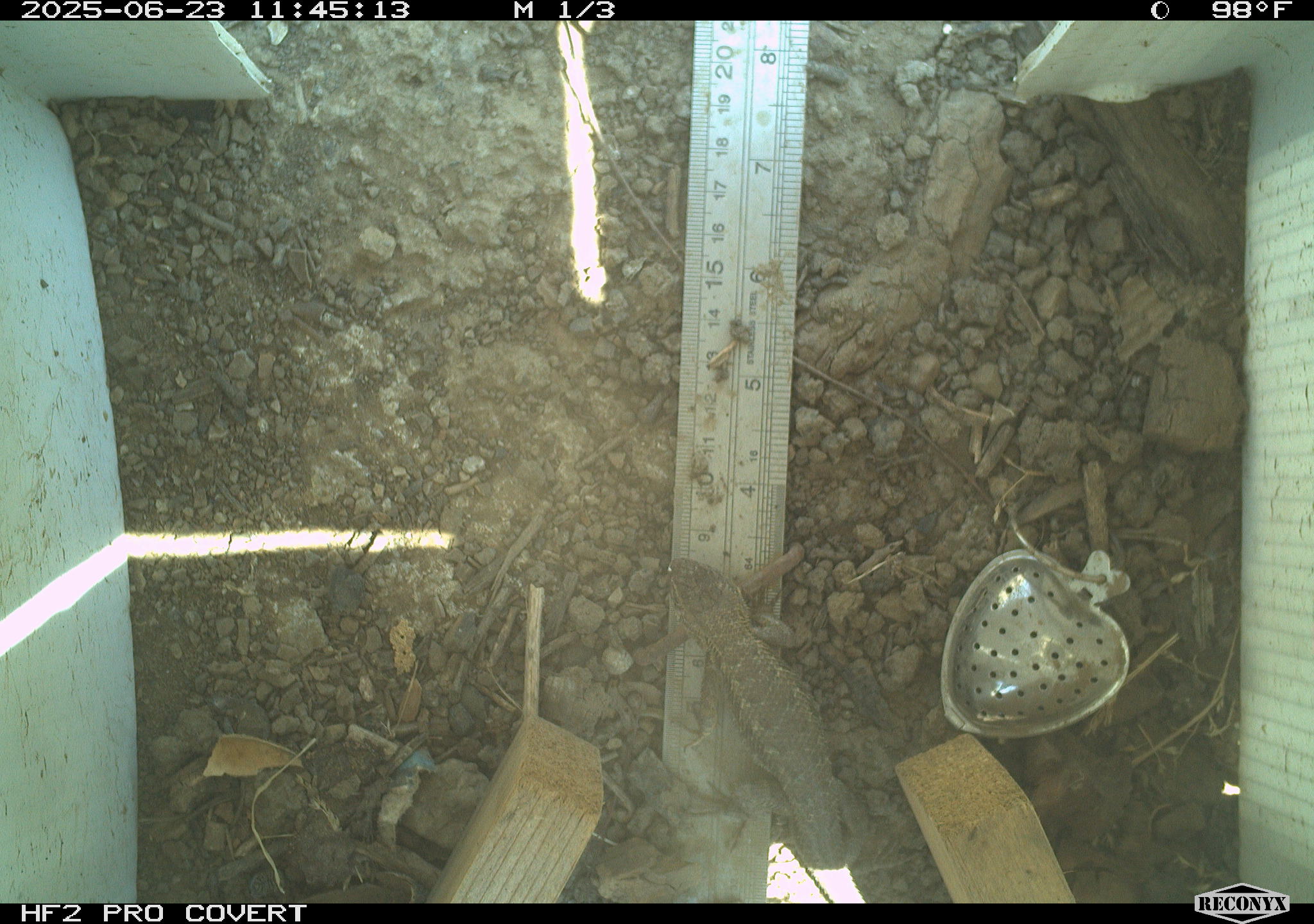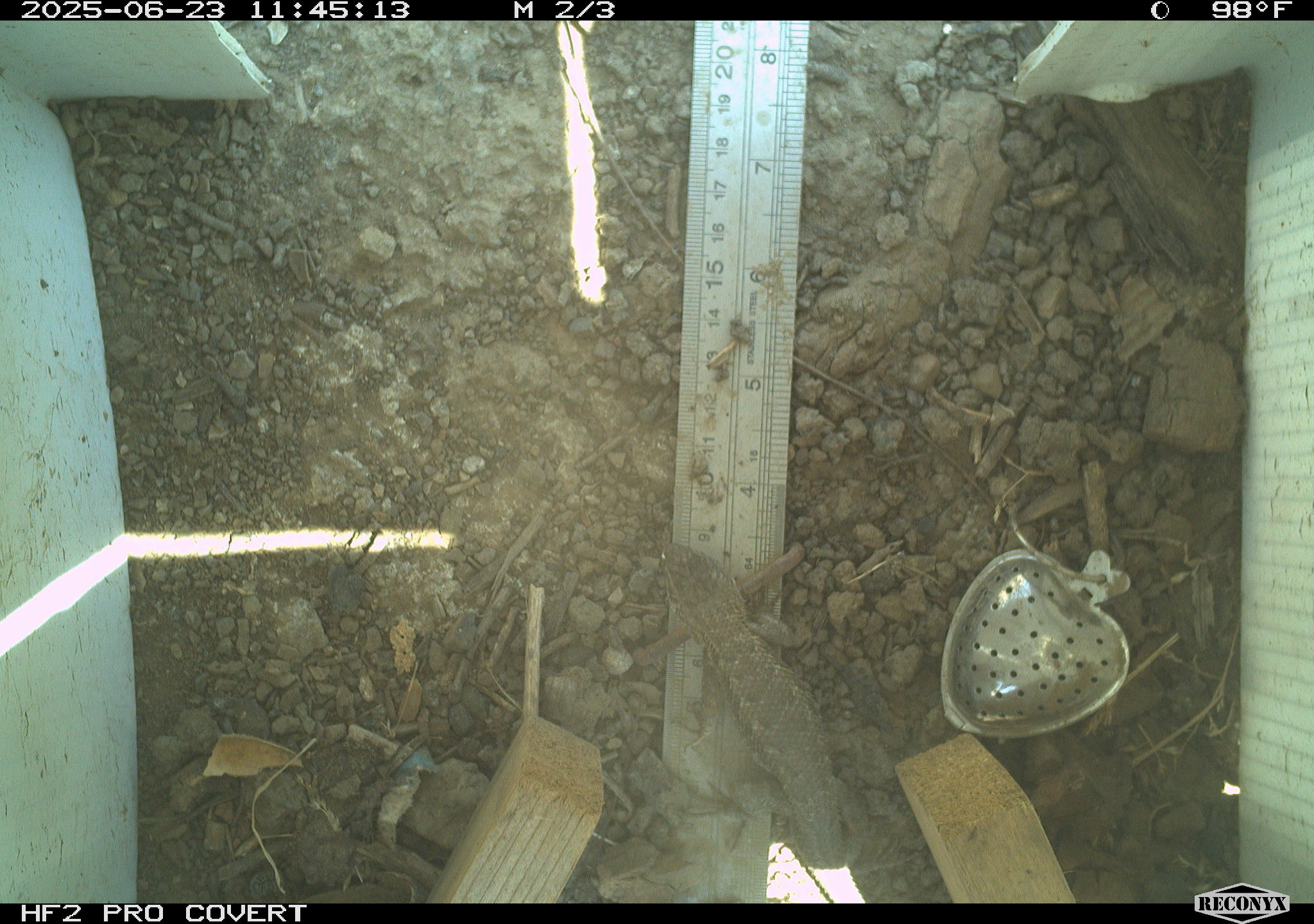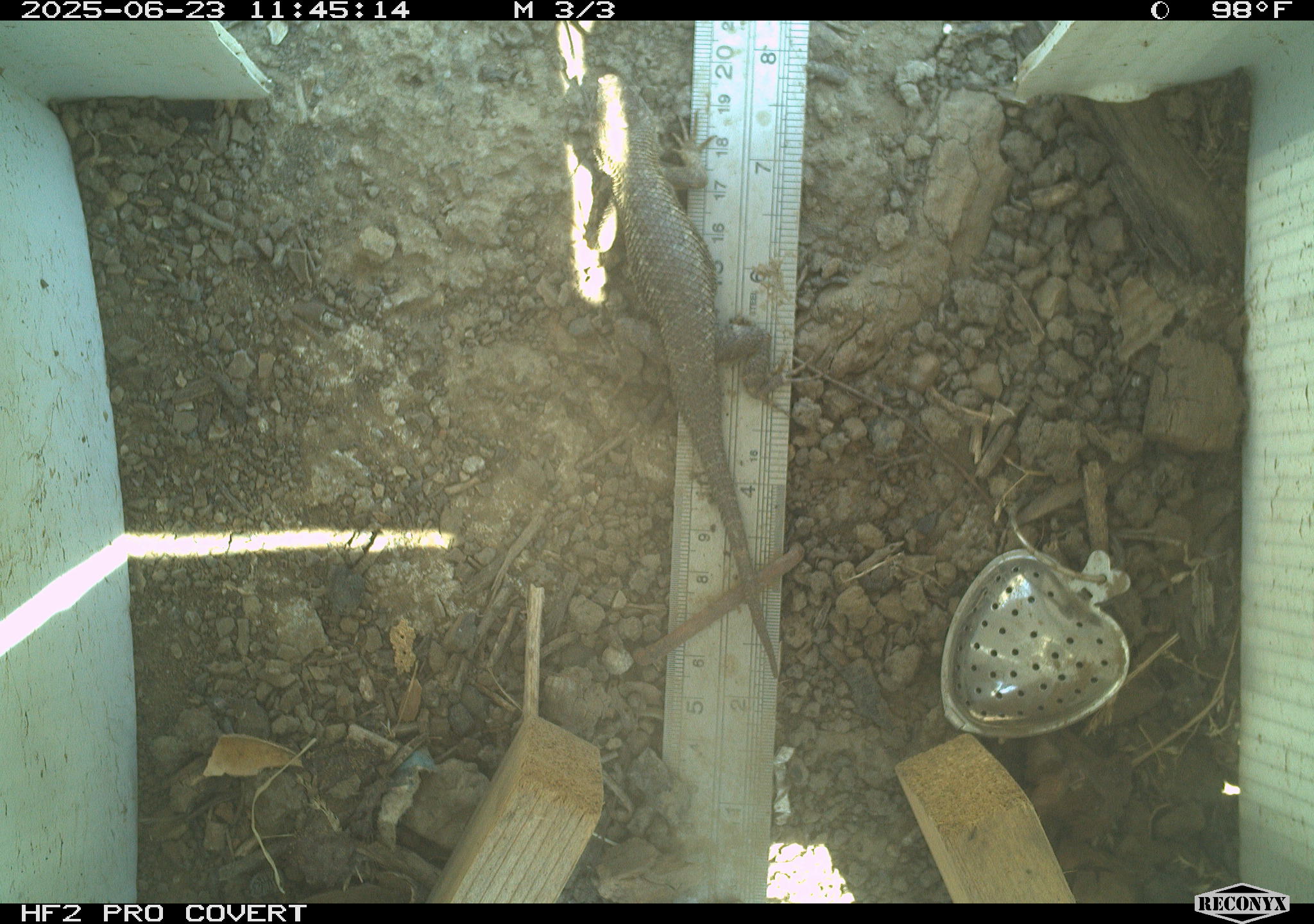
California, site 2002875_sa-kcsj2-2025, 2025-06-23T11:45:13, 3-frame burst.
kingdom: Animalia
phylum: Chordata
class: Reptilia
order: Squamata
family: Phrynosomatidae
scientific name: Phrynosomatidae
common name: north american spiny lizards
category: sceloporus/uta species